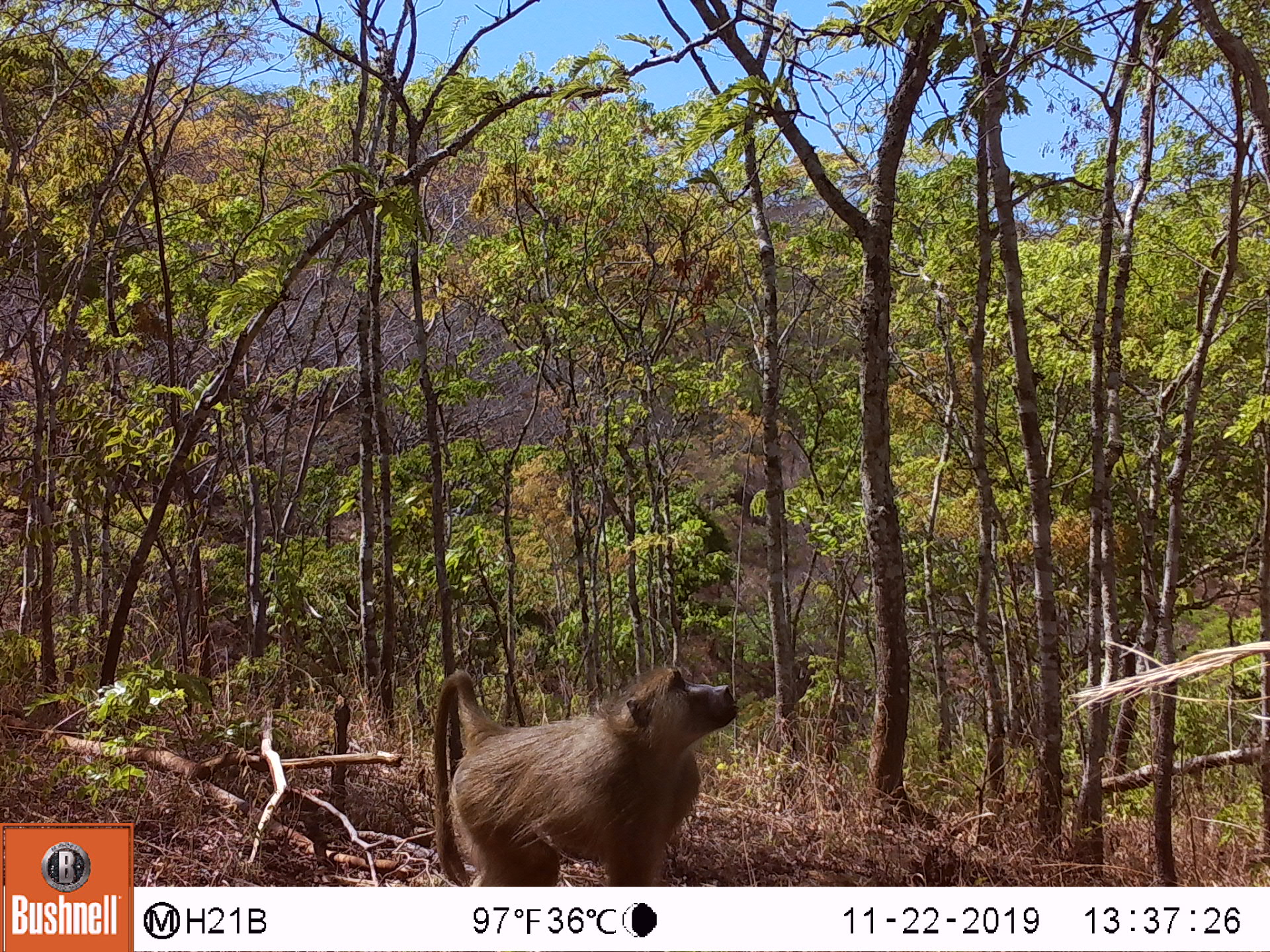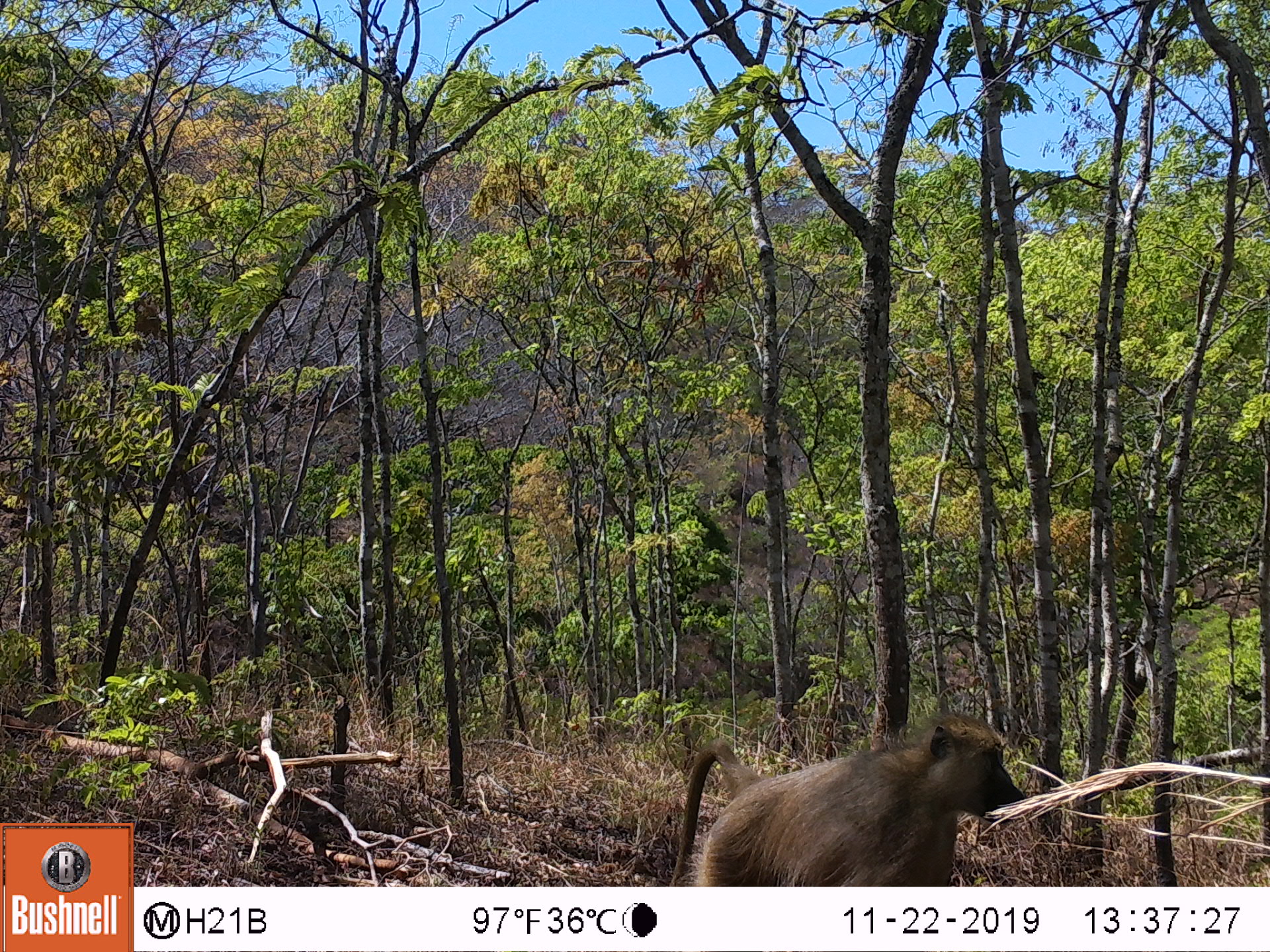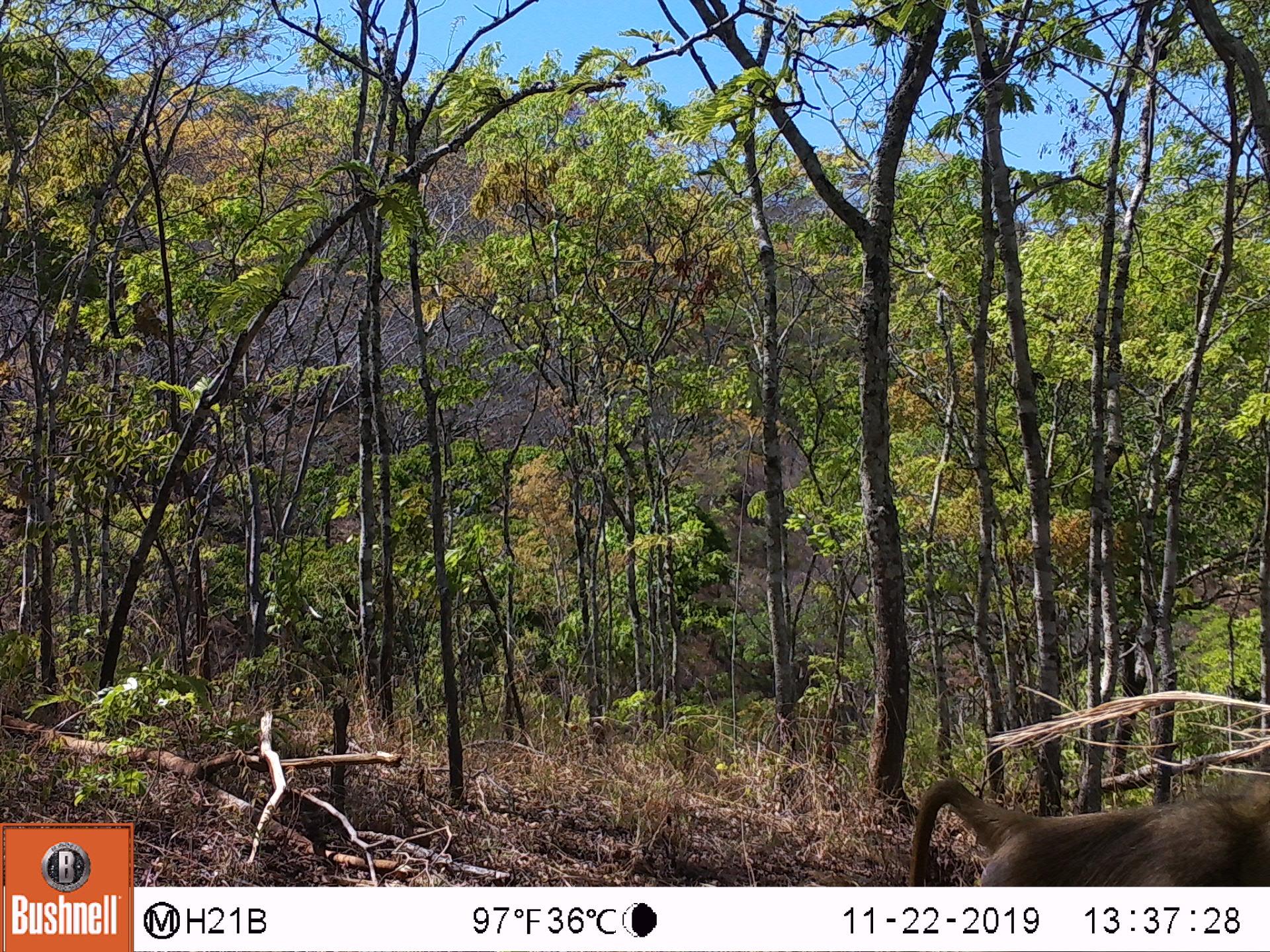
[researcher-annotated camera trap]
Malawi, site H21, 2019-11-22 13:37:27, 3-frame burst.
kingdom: Animalia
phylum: Chordata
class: Mammalia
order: Primates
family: Cercopithecidae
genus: Papio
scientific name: Papio cynocephalus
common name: yellow baboon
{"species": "yellow baboon (Papio cynocephalus)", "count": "1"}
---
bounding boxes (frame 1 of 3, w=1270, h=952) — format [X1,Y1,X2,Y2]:
yellow baboon: [423,658,740,880]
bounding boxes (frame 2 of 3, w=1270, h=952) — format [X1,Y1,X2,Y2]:
yellow baboon: [664,708,1020,880]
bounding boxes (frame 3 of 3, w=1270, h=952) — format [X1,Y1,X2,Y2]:
yellow baboon: [902,762,1261,880]